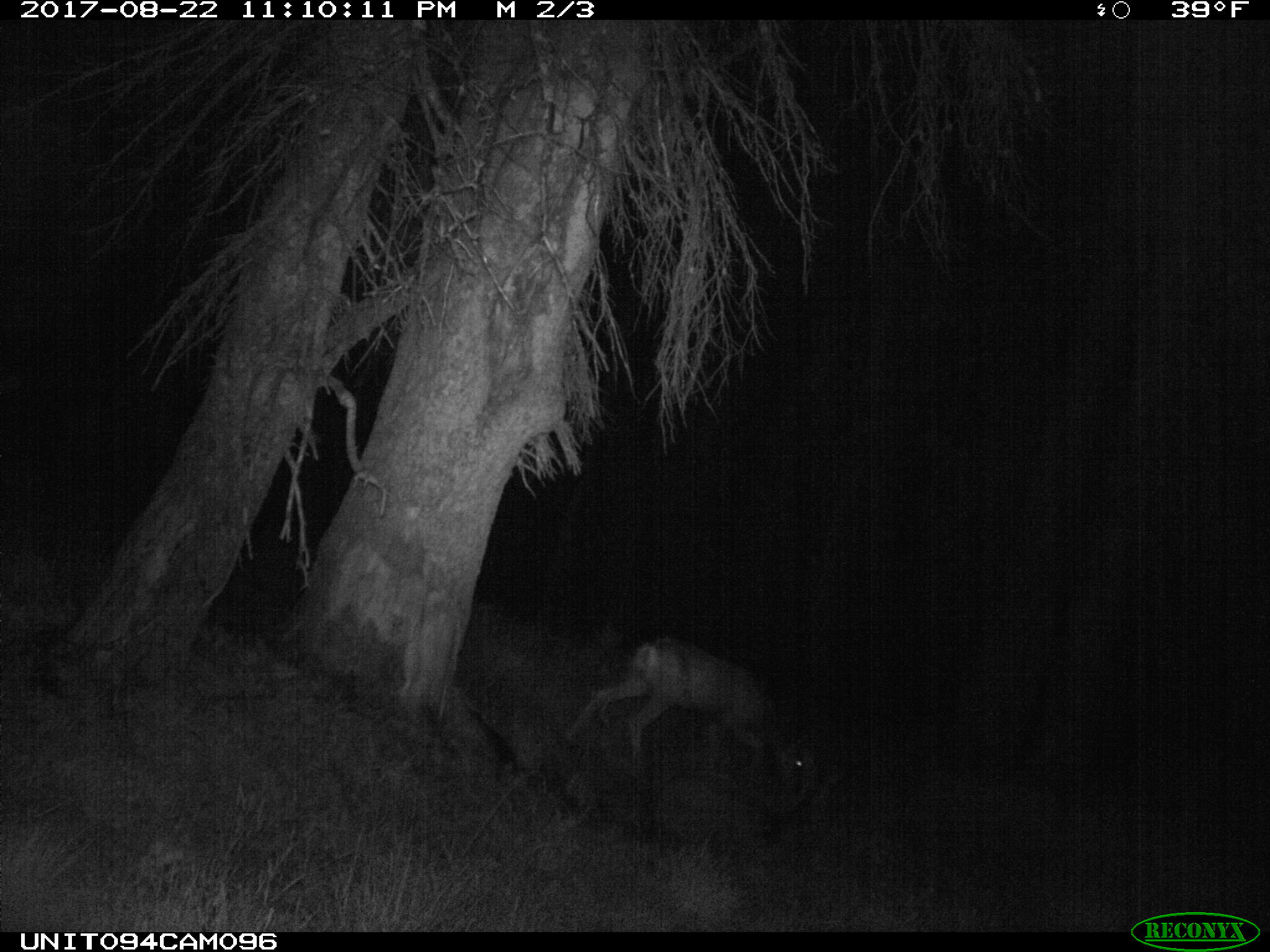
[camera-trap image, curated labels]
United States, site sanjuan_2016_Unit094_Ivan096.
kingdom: Animalia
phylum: Chordata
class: Mammalia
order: Artiodactyla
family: Cervidae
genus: Odocoileus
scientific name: Odocoileus hemionus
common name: mule deer